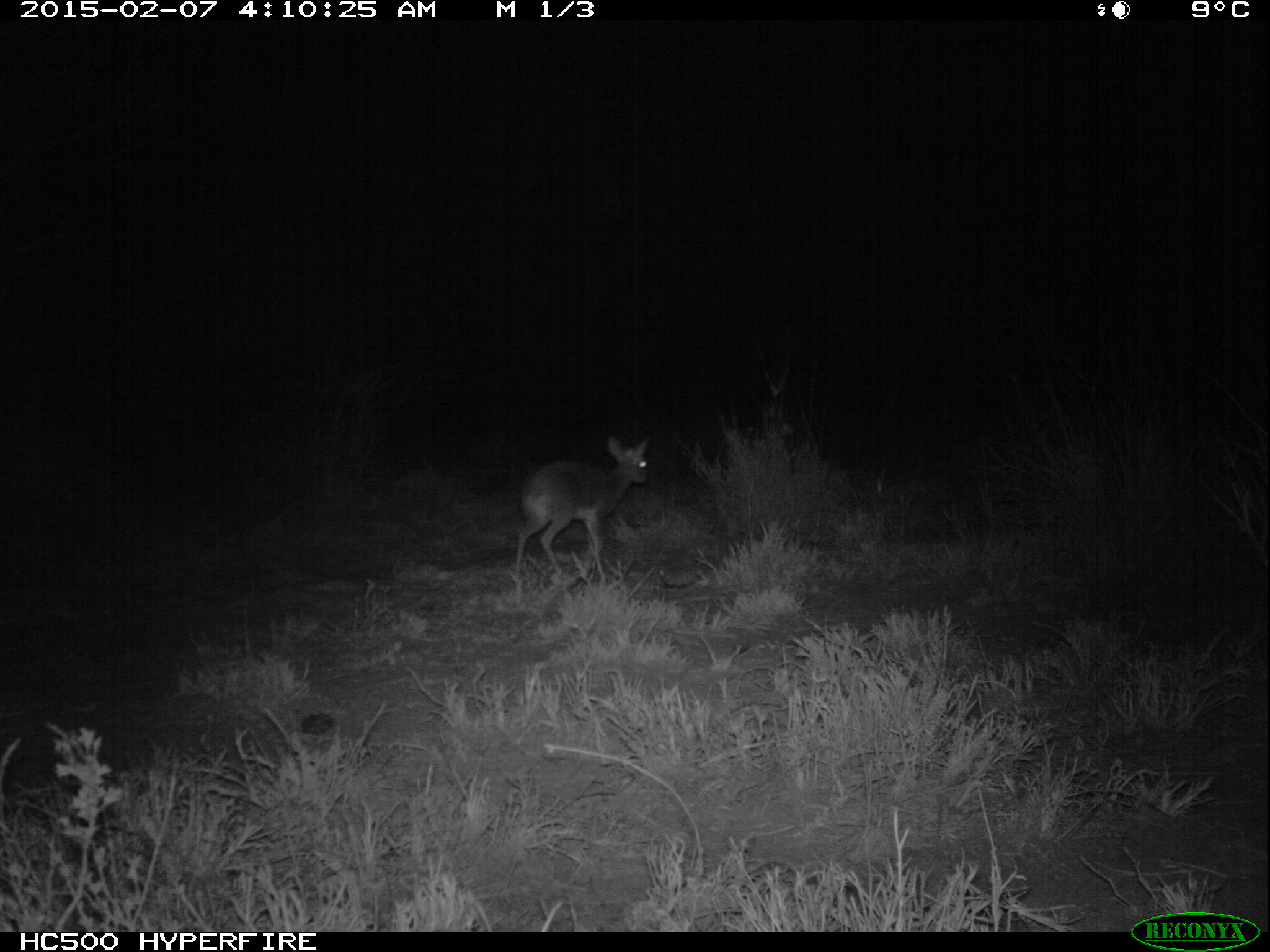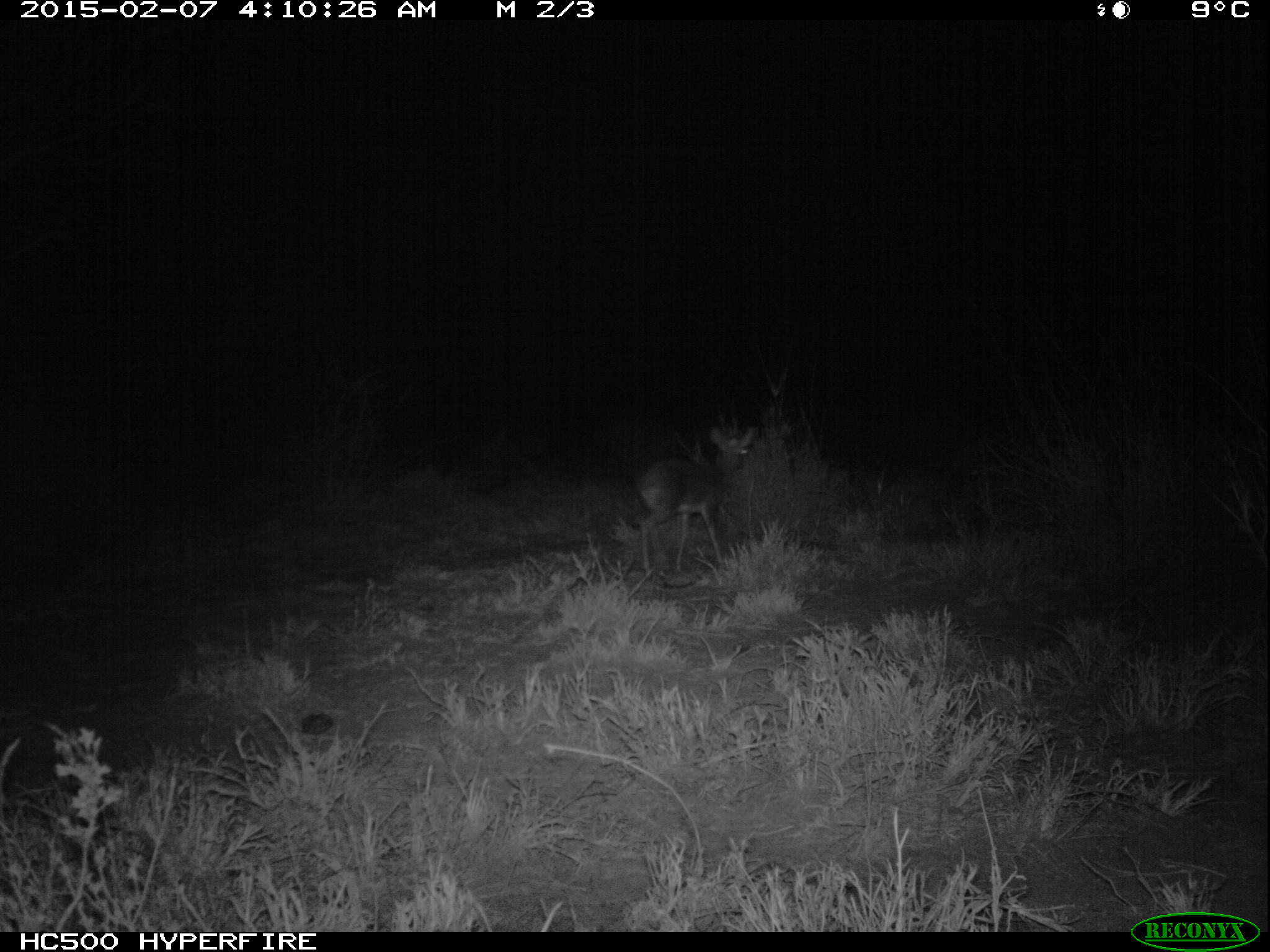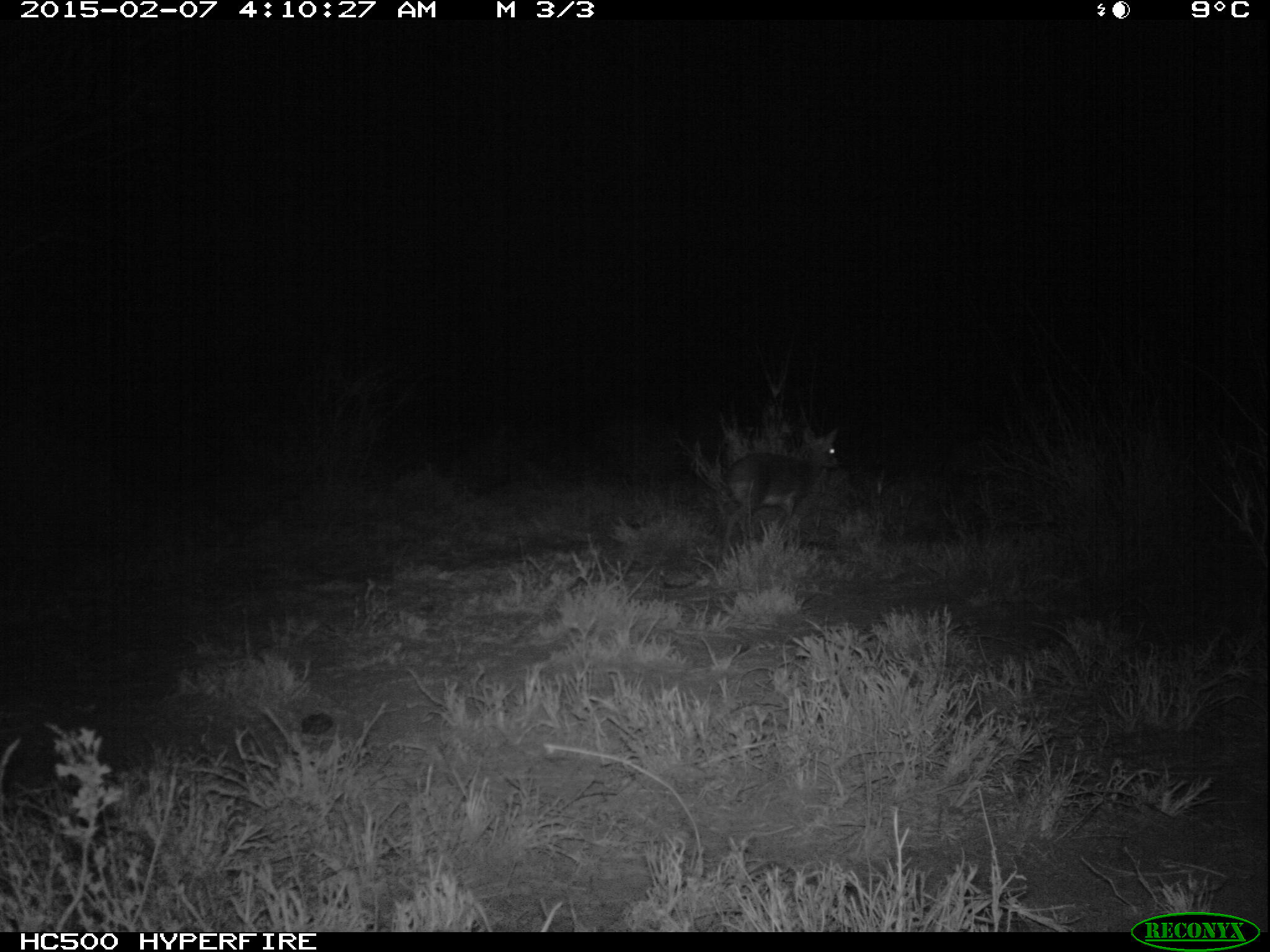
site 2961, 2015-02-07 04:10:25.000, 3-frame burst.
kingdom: Animalia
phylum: Chordata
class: Mammalia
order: Artiodactyla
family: Bovidae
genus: Madoqua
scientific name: Madoqua guentheri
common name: günther's dik-dik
Madoqua guentheri (günther's dik-dik), count 1.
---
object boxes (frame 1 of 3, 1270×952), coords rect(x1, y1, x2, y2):
madoqua guentheri: rect(514, 435, 652, 583)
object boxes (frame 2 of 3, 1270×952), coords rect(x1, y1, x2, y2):
madoqua guentheri: rect(636, 425, 759, 578)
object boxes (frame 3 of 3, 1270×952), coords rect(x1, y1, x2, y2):
madoqua guentheri: rect(716, 425, 844, 541)